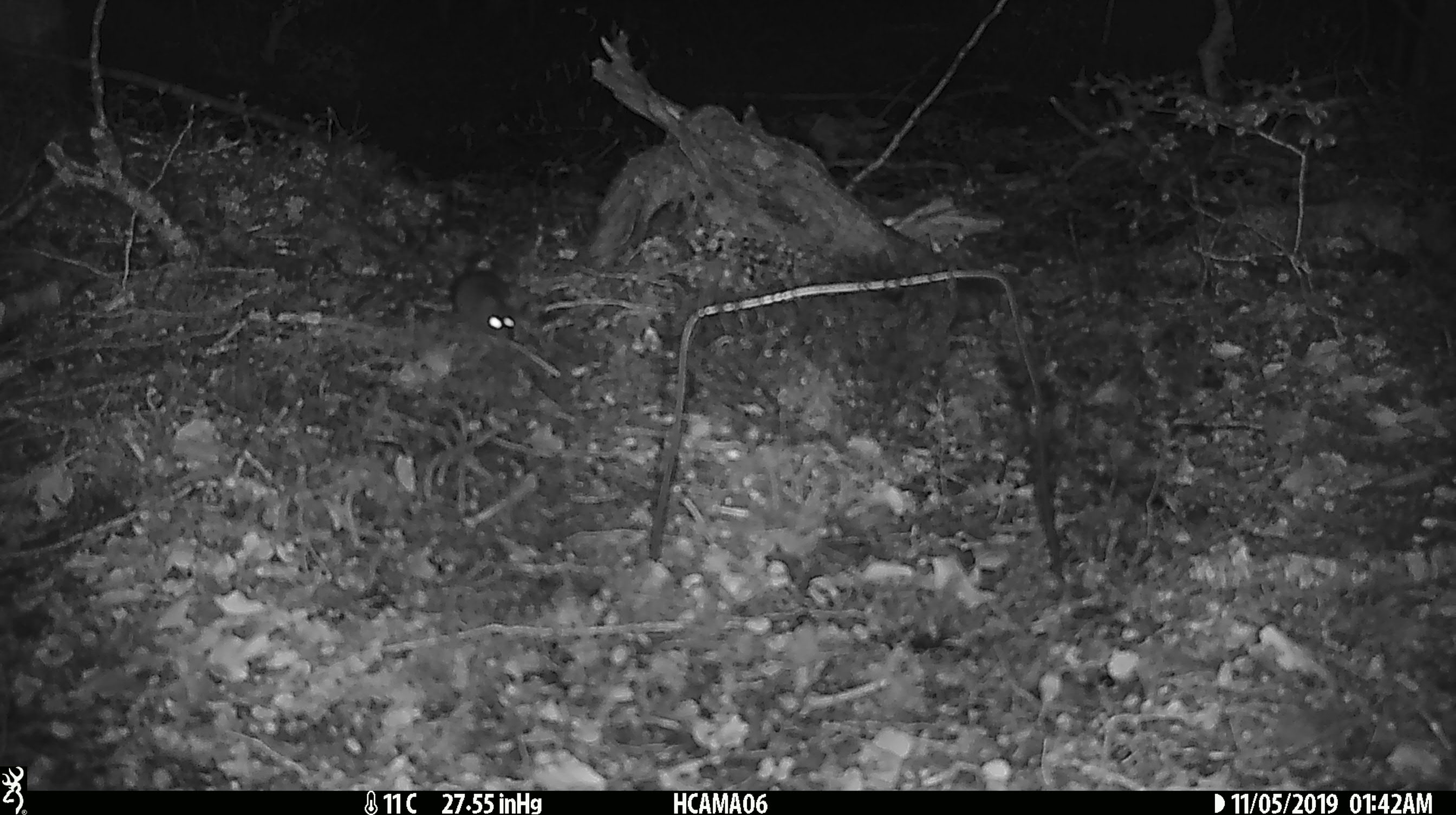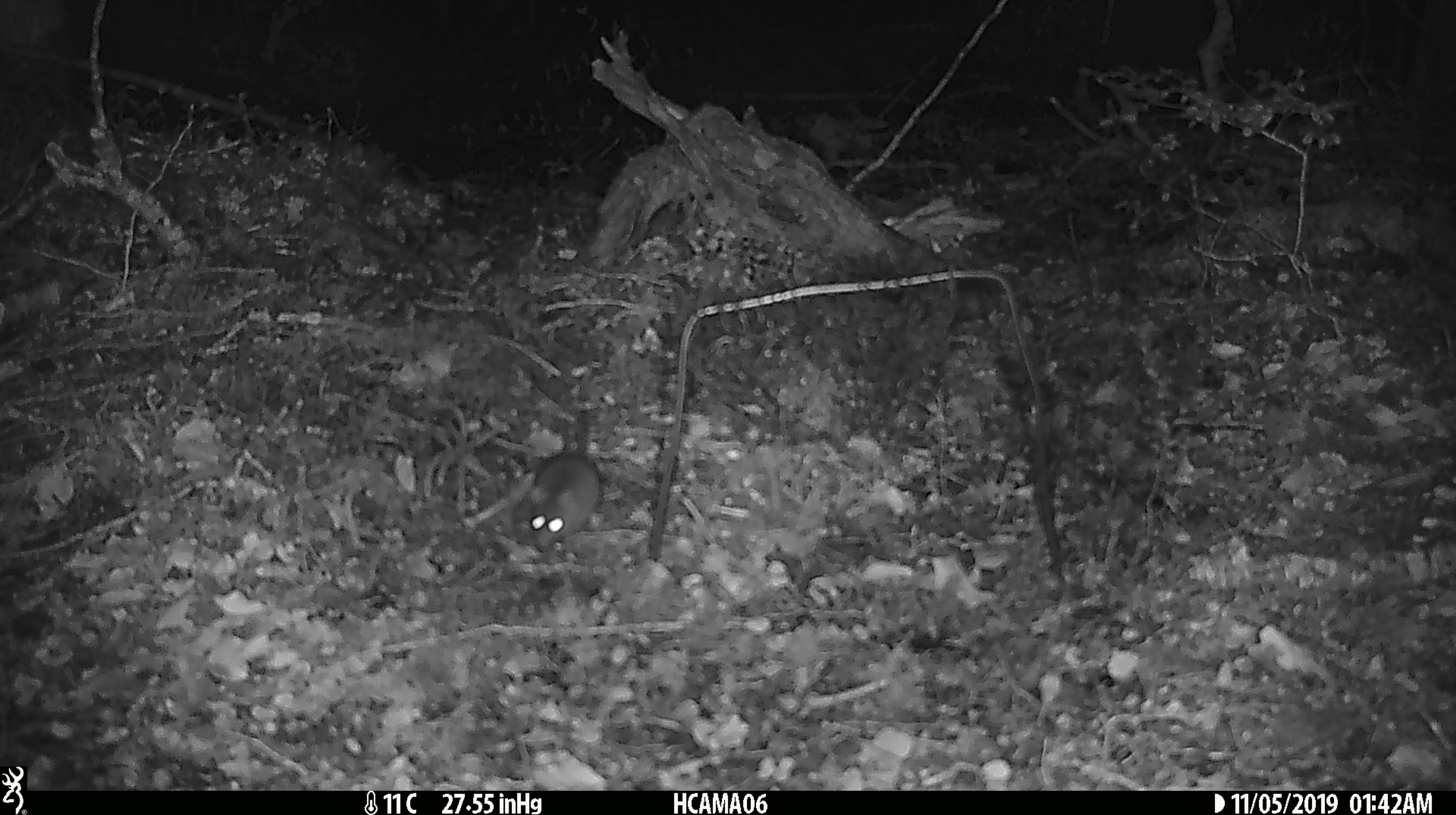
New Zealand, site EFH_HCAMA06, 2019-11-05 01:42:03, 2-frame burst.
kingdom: Animalia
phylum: Chordata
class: Mammalia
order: Rodentia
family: Muridae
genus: Mus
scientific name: Mus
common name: mouse